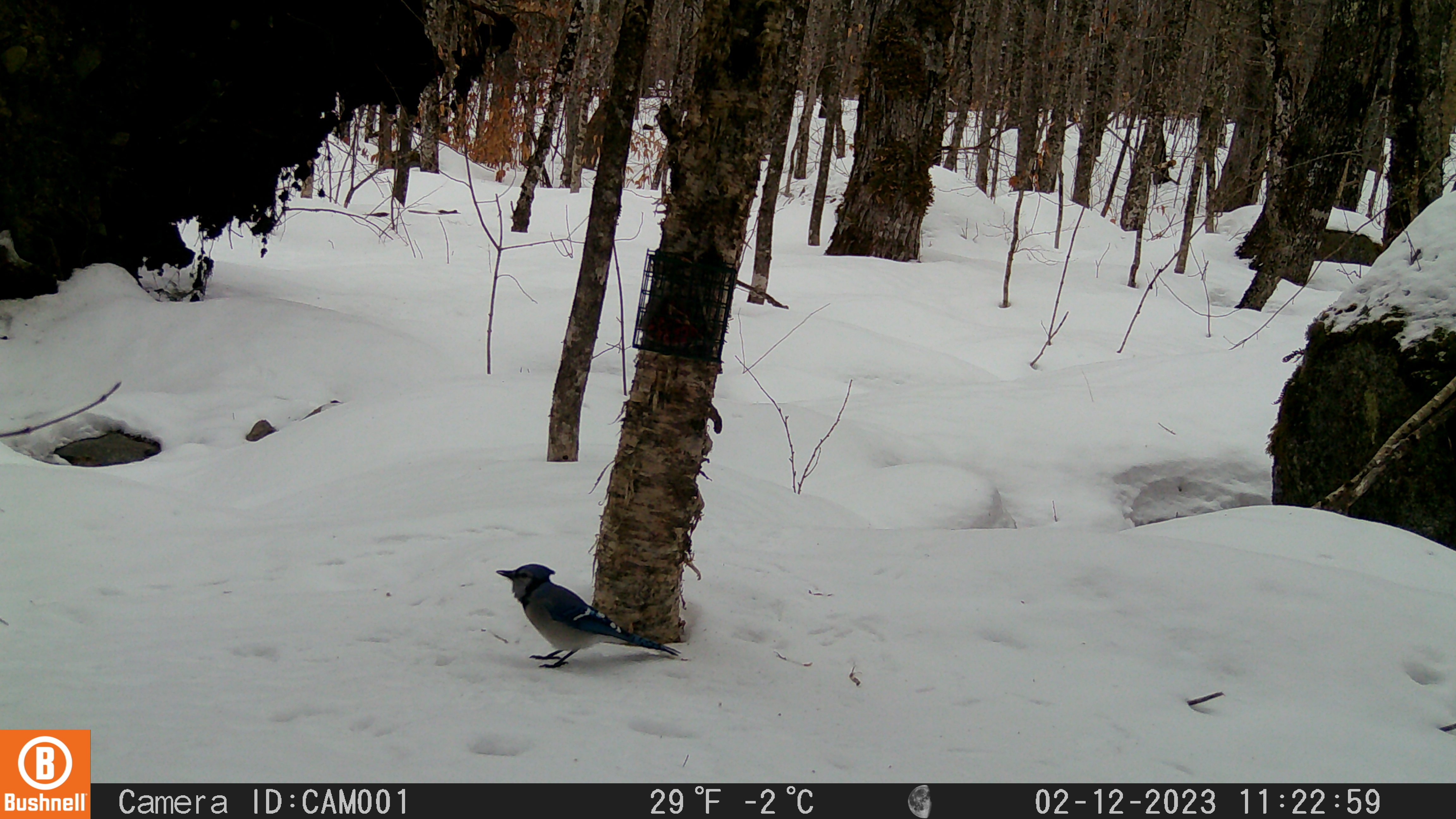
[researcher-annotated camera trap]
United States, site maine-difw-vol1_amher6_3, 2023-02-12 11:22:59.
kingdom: Animalia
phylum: Chordata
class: Aves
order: Passeriformes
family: Corvidae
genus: Cyanocitta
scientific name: Cyanocitta cristata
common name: blue jay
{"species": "blue jay (Cyanocitta cristata)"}